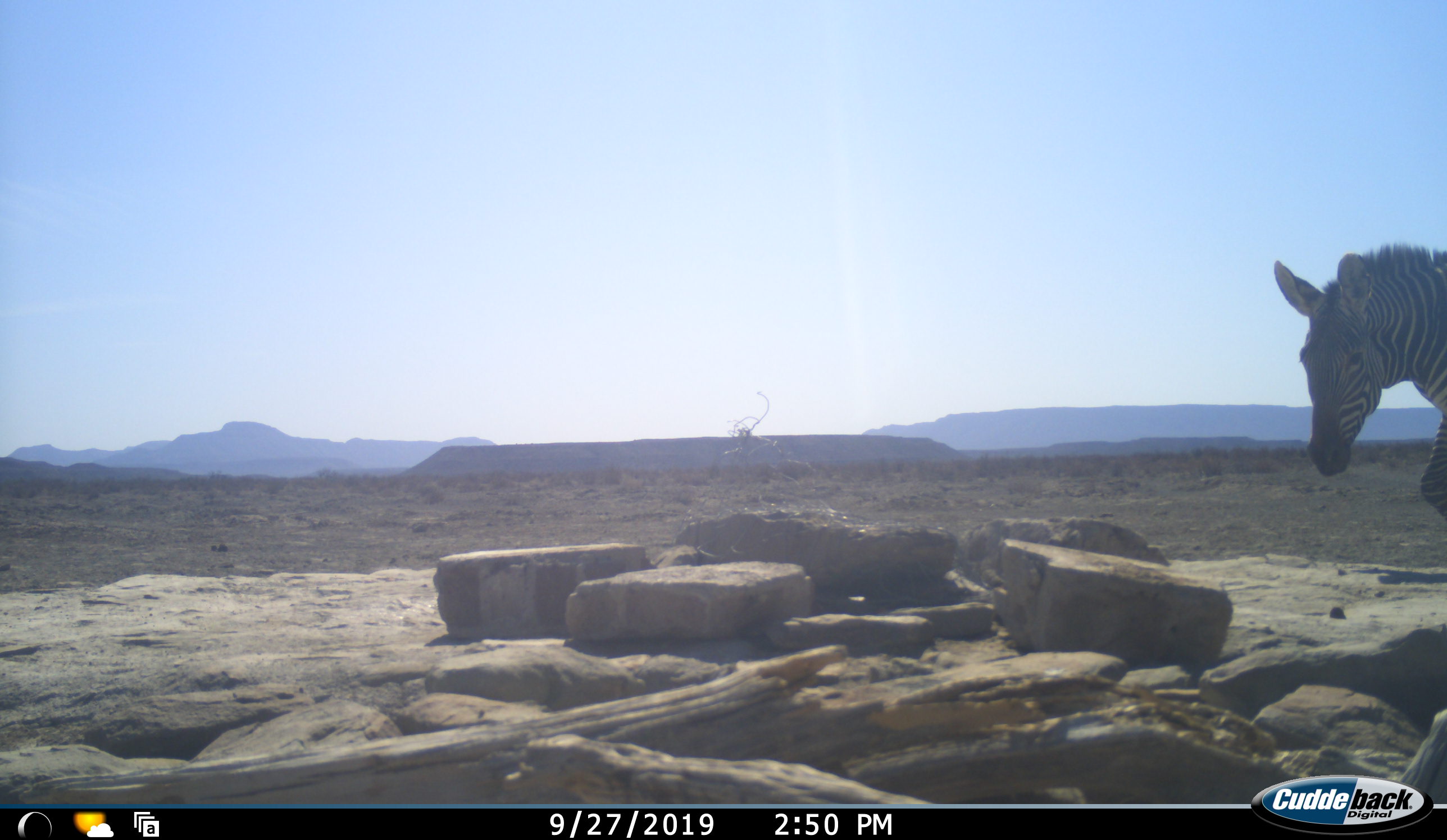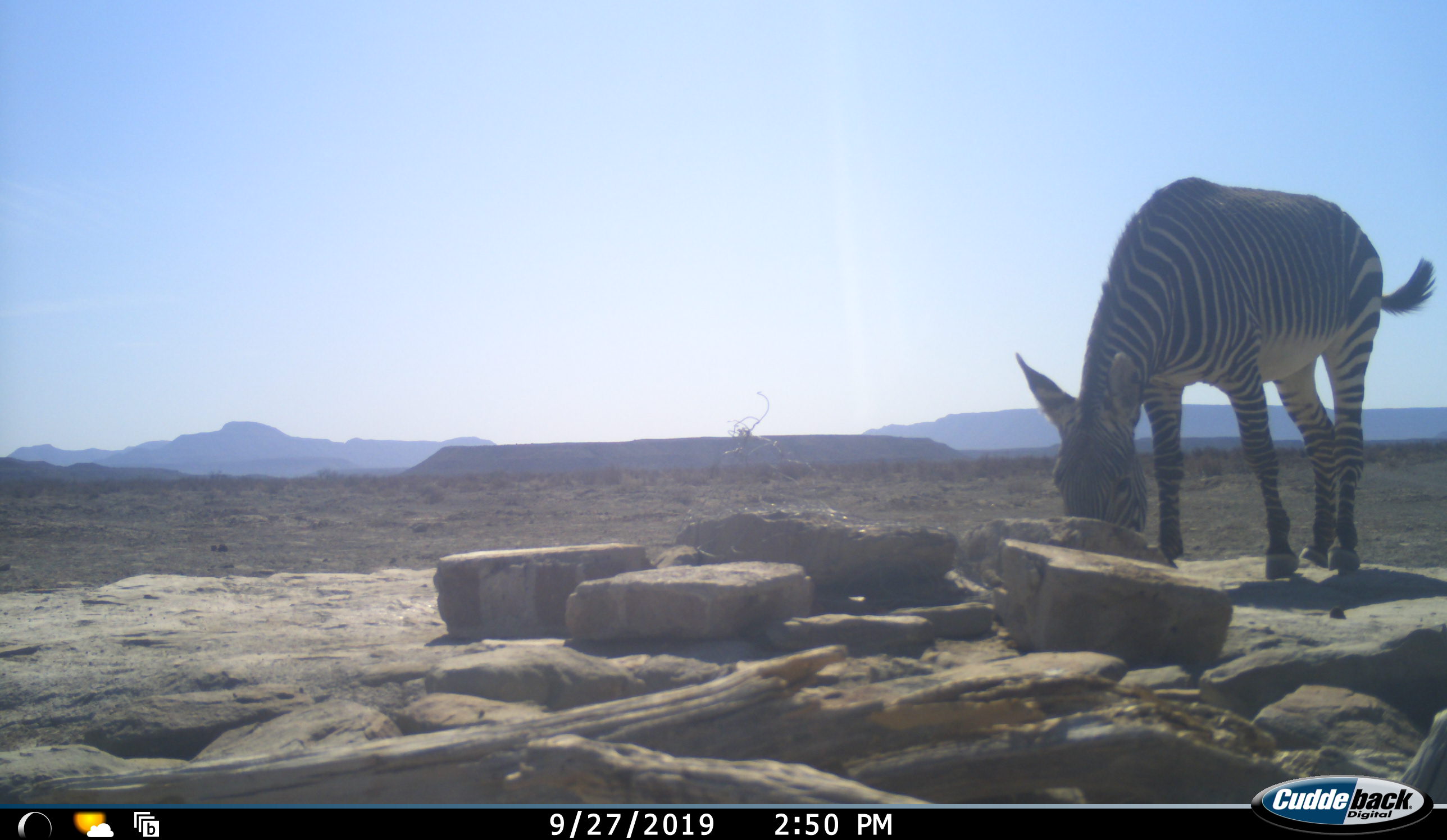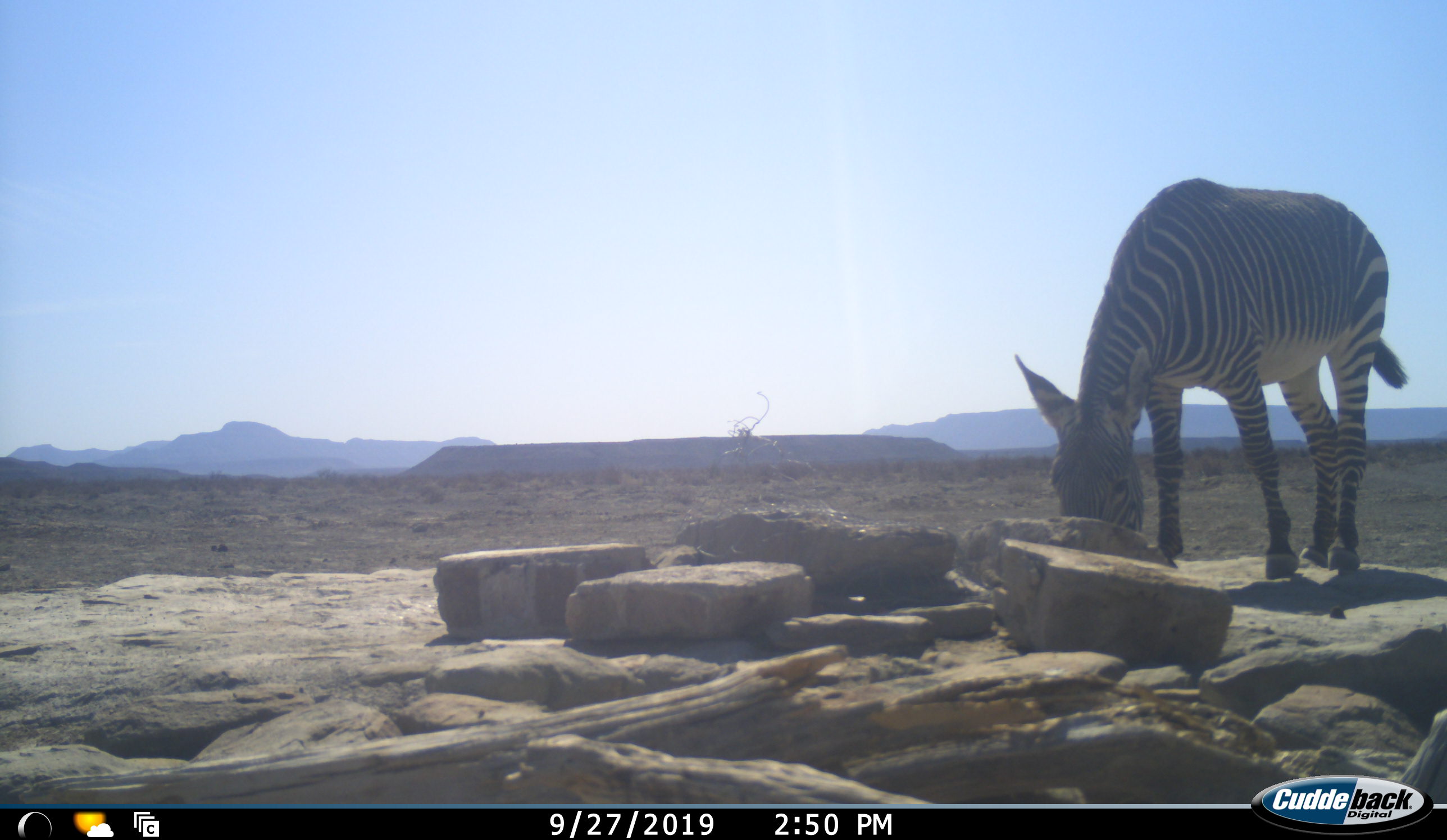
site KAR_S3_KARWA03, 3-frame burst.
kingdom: Animalia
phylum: Chordata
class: Mammalia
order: Perissodactyla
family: Equidae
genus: Equus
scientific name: Equus zebra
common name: mountain zebra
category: zebramountain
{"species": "zebramountain (mountain zebra) (Equus zebra)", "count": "1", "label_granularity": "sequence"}